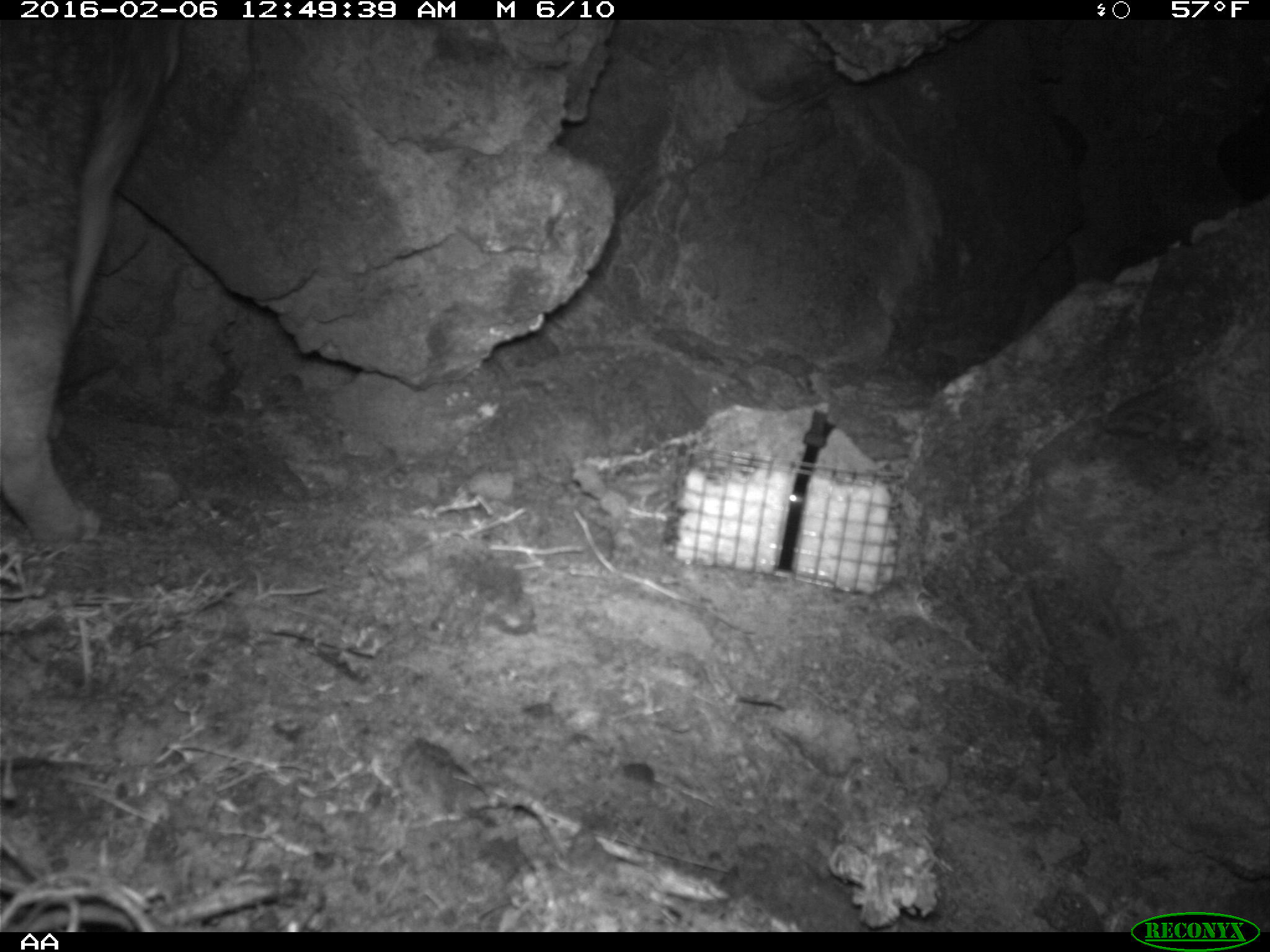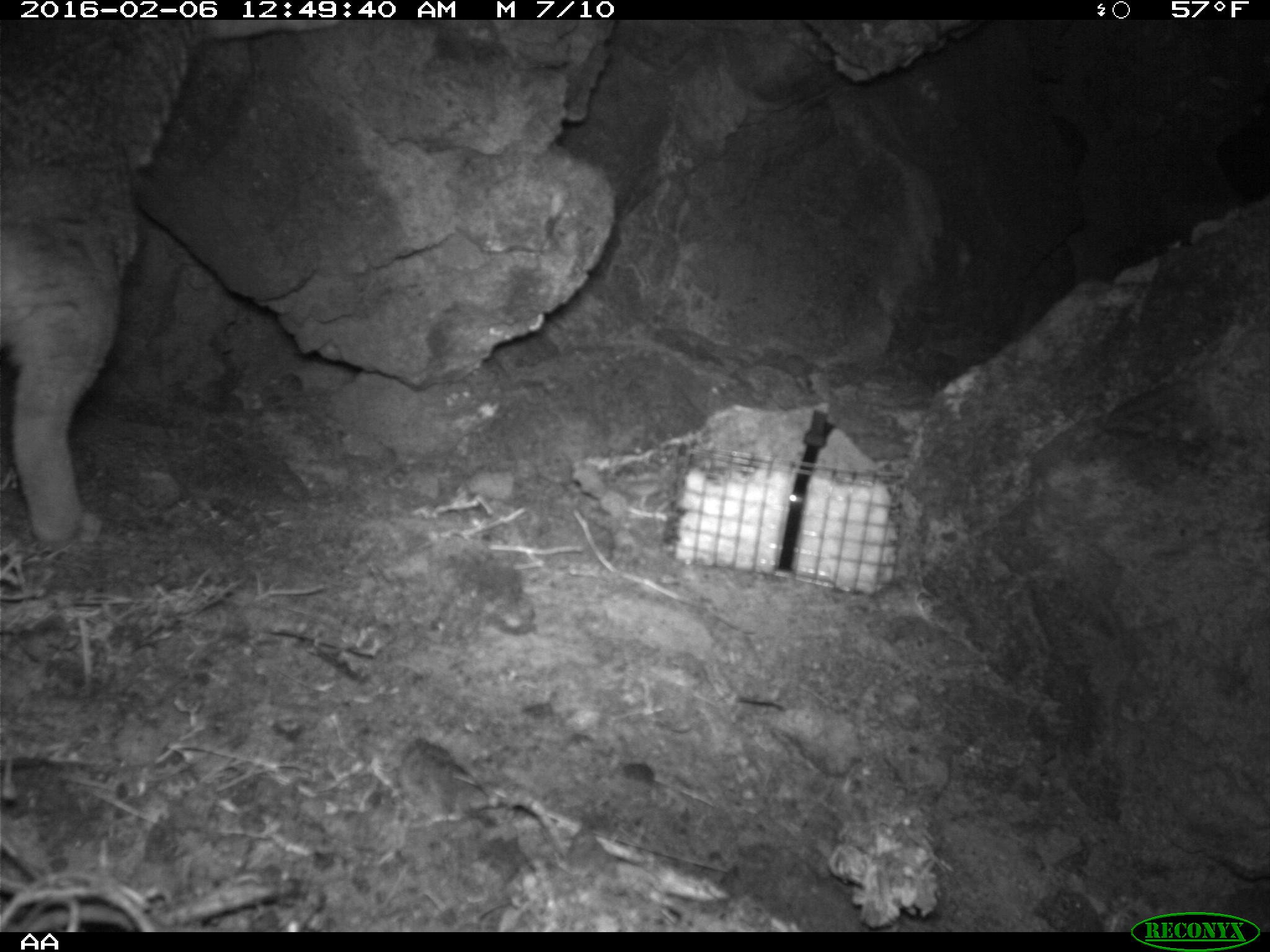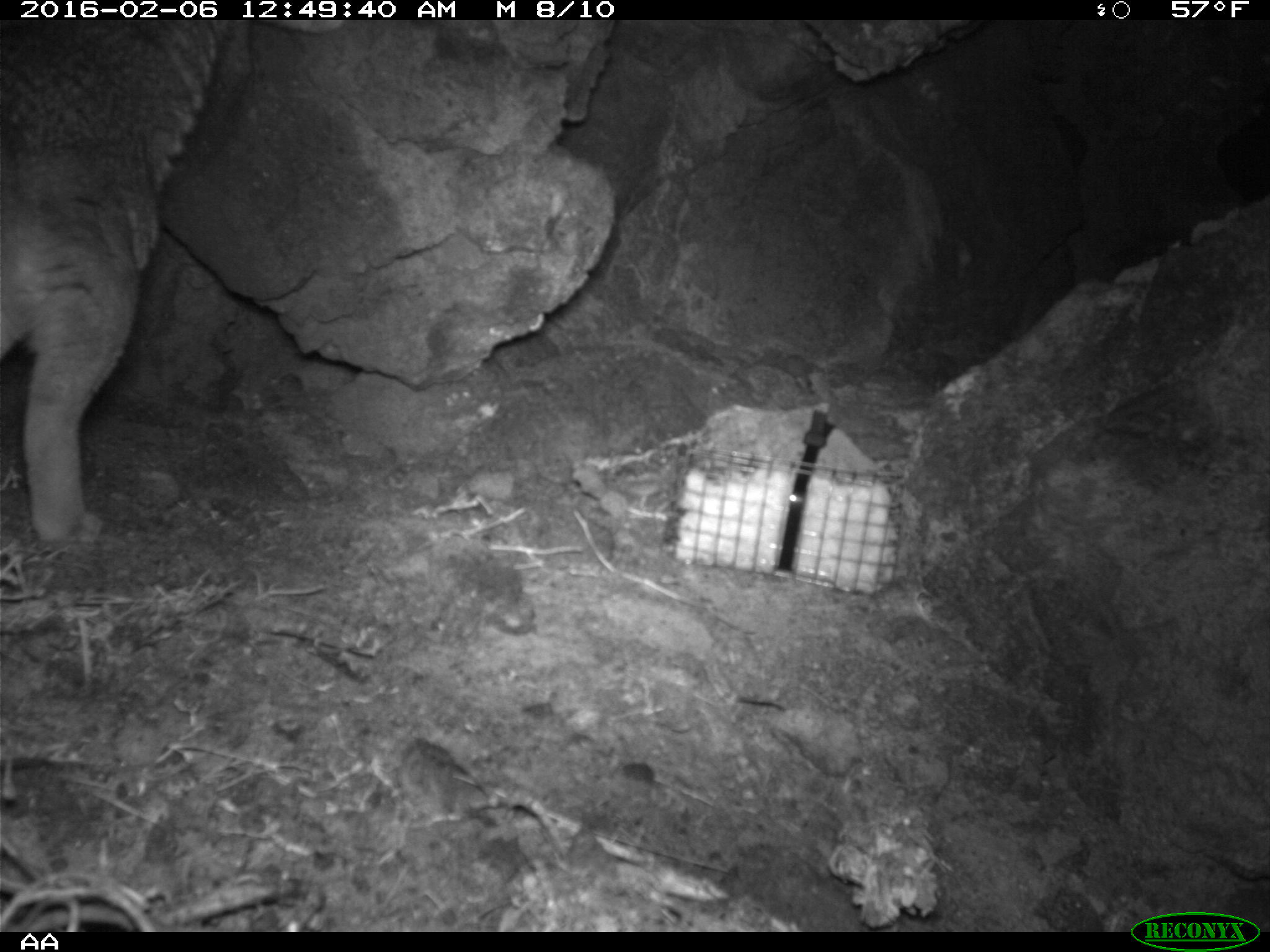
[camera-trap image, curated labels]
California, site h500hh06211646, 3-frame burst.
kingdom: Animalia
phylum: Chordata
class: Mammalia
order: Carnivora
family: Canidae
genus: Urocyon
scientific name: Urocyon littoralis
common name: island fox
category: fox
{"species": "fox (island fox) (Urocyon littoralis)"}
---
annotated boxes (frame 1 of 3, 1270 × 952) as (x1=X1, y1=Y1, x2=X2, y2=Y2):
fox: (x1=0, y1=19, x2=185, y2=542)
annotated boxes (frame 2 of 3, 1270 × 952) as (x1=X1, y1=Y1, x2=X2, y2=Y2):
fox: (x1=0, y1=19, x2=339, y2=545)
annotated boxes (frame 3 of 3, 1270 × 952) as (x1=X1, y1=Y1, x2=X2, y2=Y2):
fox: (x1=0, y1=18, x2=231, y2=546)